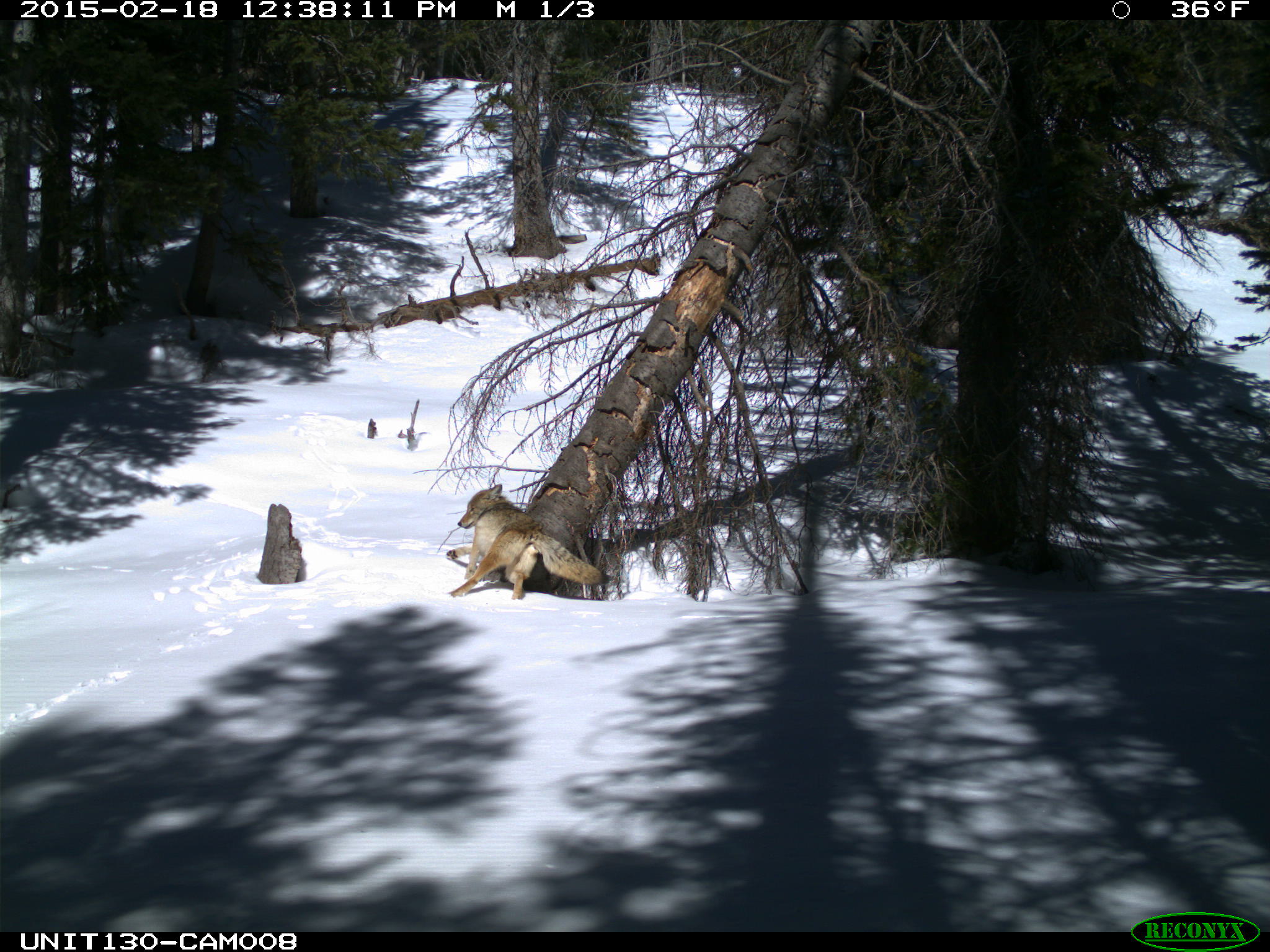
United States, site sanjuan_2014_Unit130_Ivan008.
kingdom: Animalia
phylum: Chordata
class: Mammalia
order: Carnivora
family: Canidae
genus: Canis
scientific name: Canis latrans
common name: coyote